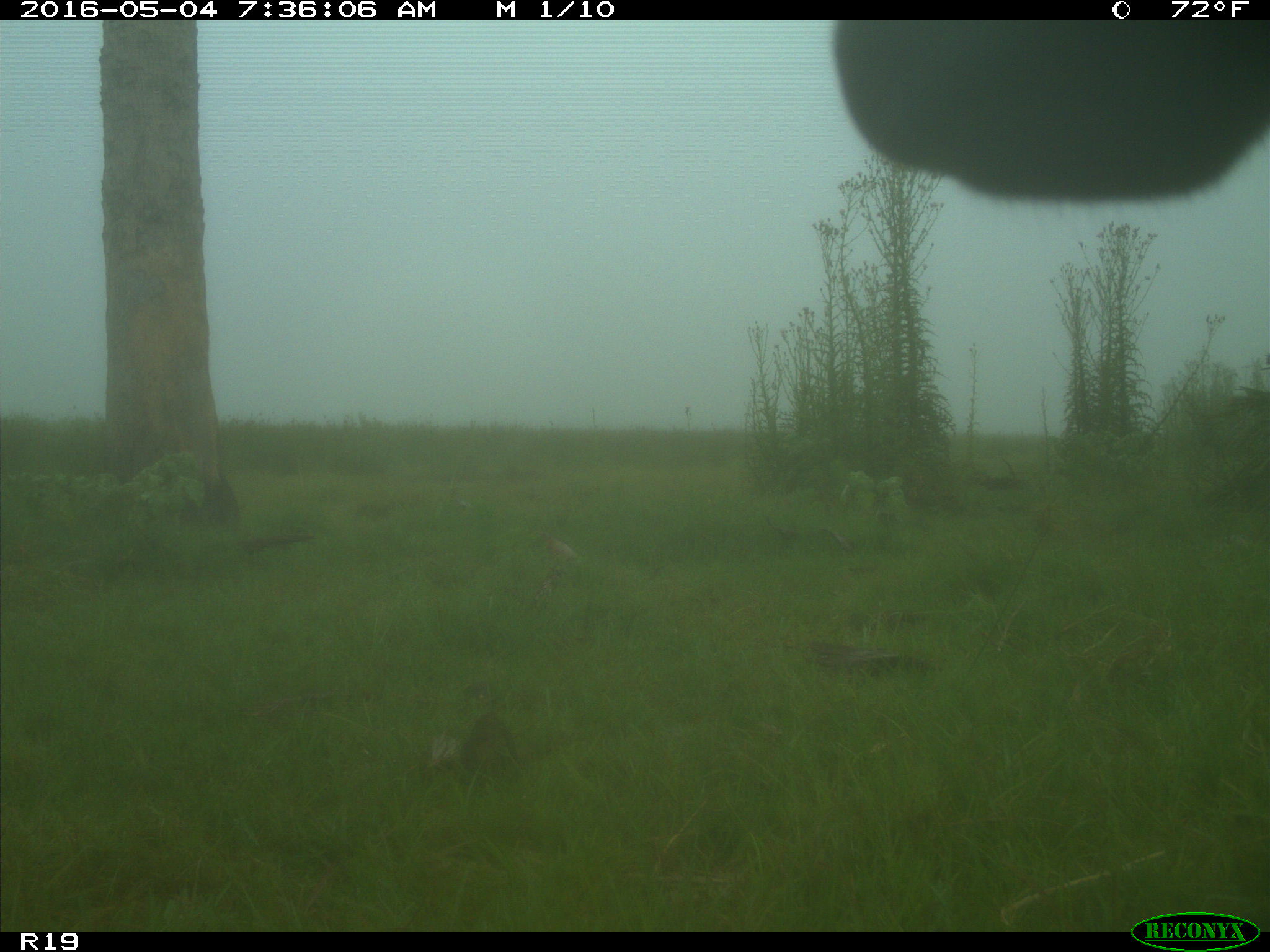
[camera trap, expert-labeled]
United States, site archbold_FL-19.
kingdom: Animalia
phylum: Chordata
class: Mammalia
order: Artiodactyla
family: Bovidae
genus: Bos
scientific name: Bos taurus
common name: domestic cow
Bos taurus (domestic cow).